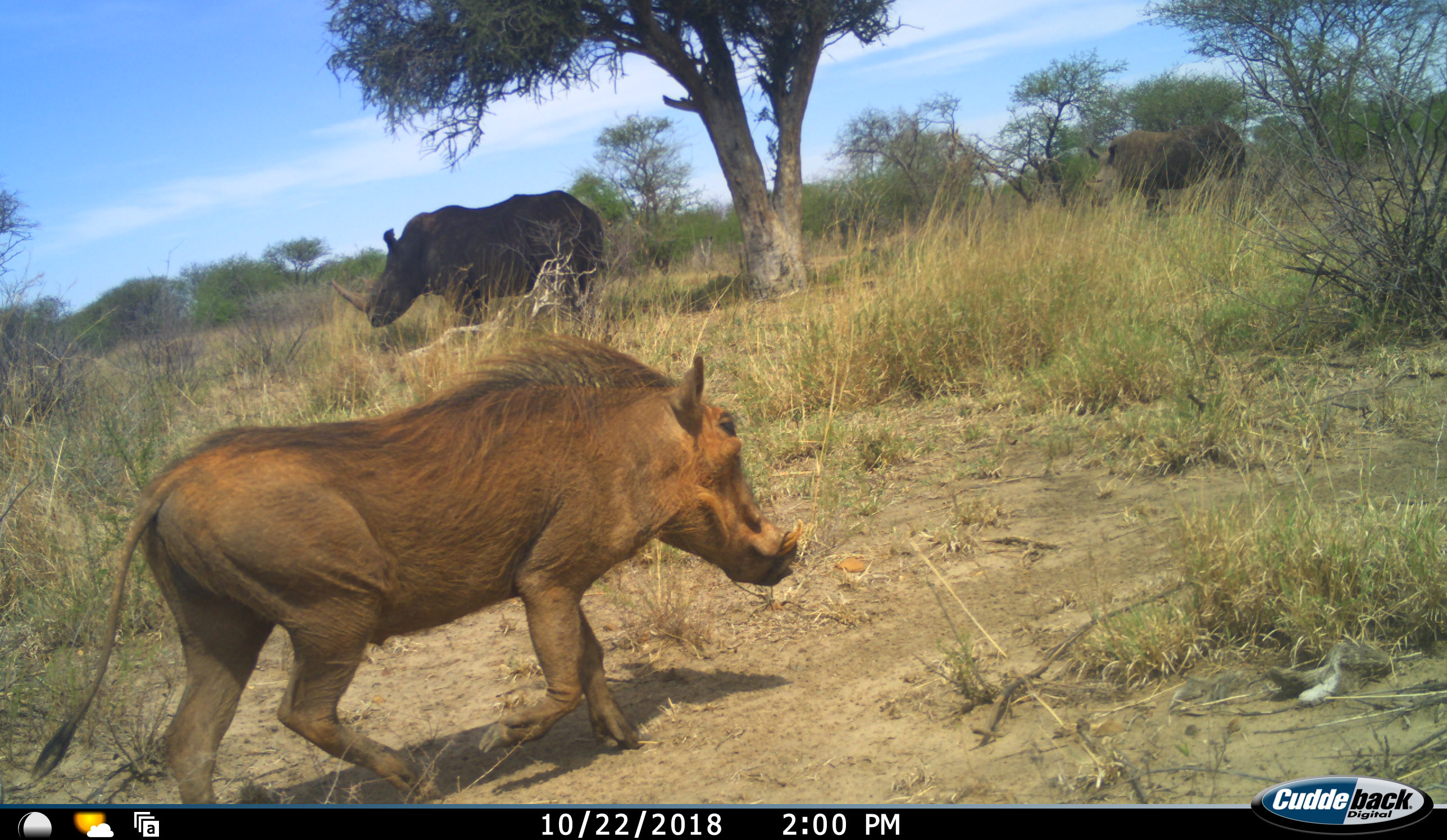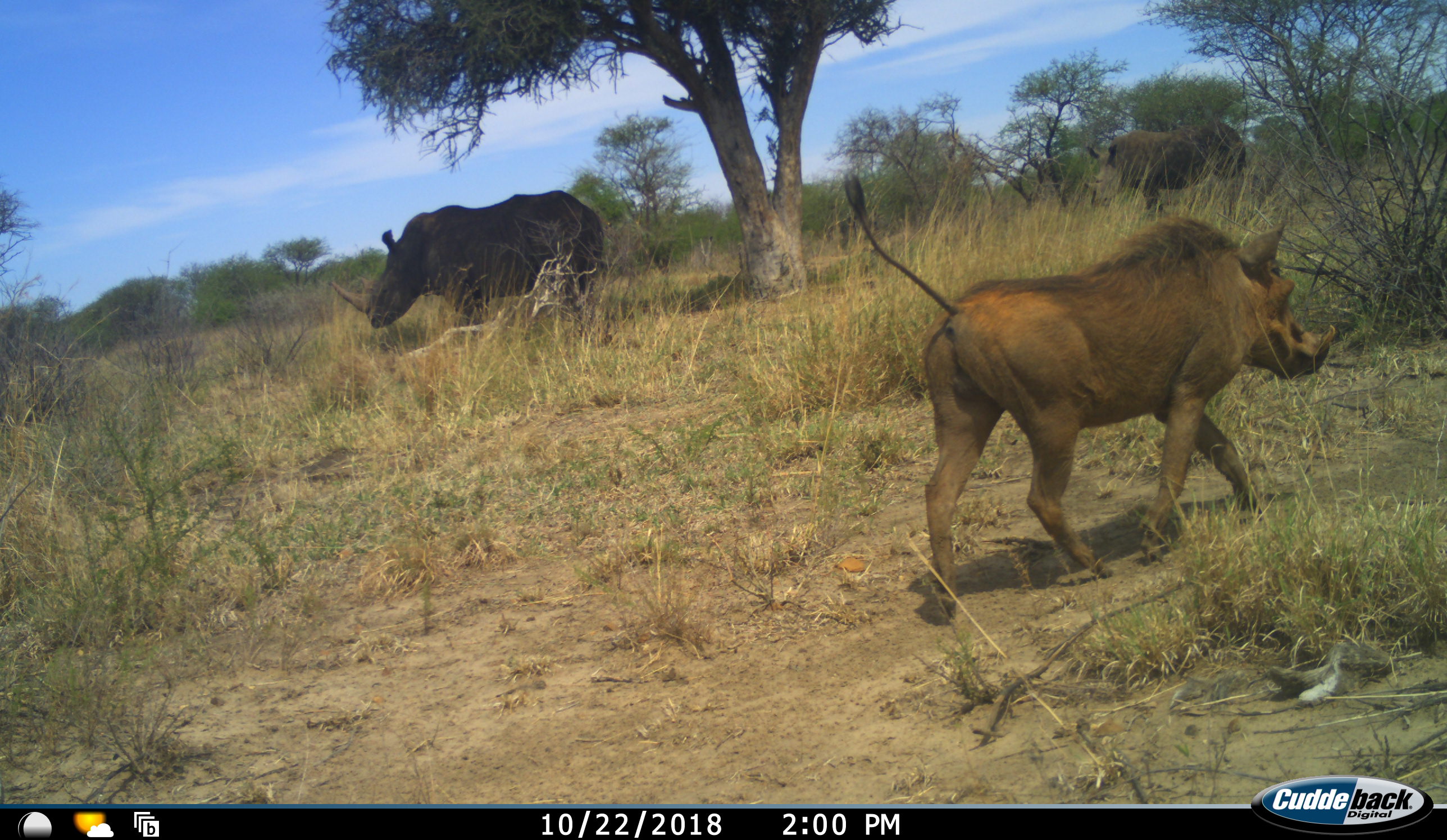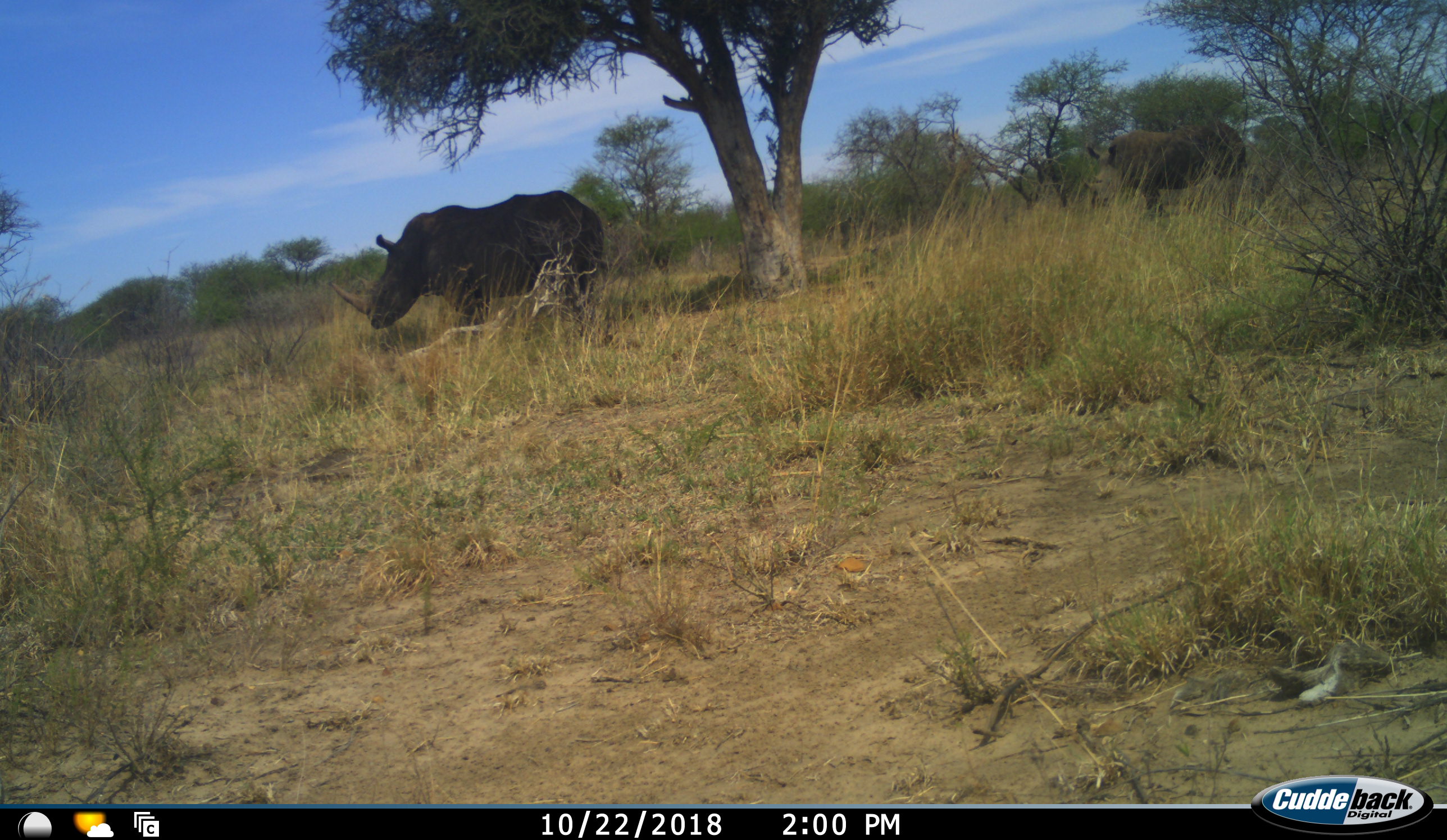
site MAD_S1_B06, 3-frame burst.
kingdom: Animalia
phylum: Chordata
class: Mammalia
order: Perissodactyla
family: Rhinocerotidae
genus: Ceratotherium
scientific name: Ceratotherium simum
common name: white rhinoceros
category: rhinoceroswhite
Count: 2.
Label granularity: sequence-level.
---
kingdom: Animalia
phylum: Chordata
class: Mammalia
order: Artiodactyla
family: Suidae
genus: Phacochoerus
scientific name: Phacochoerus africanus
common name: warthog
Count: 1.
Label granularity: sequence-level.